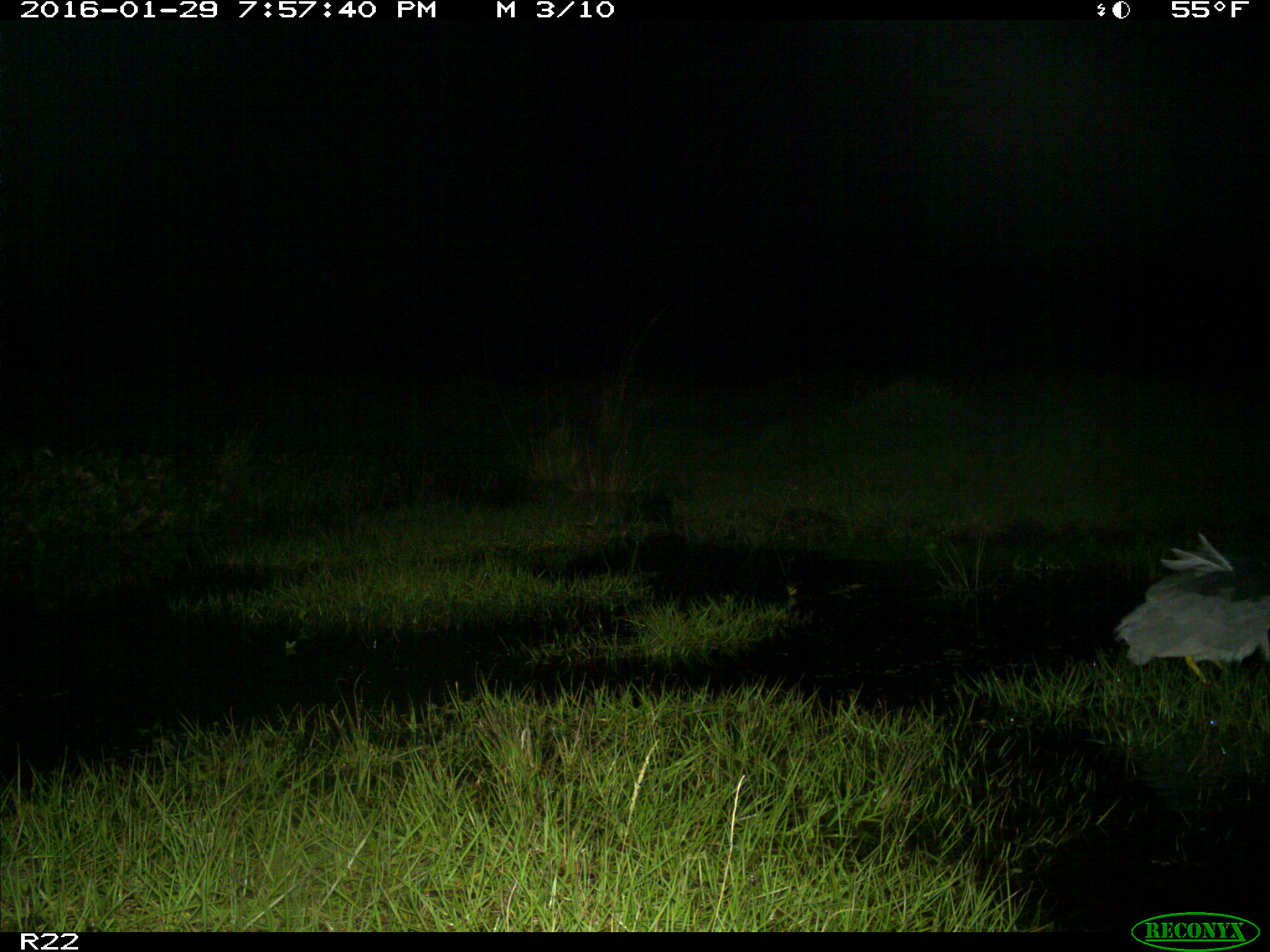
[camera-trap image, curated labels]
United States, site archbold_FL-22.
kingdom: Animalia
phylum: Chordata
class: Aves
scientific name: Aves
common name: birds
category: unidentified bird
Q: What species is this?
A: Unidentified bird (birds) (Aves).